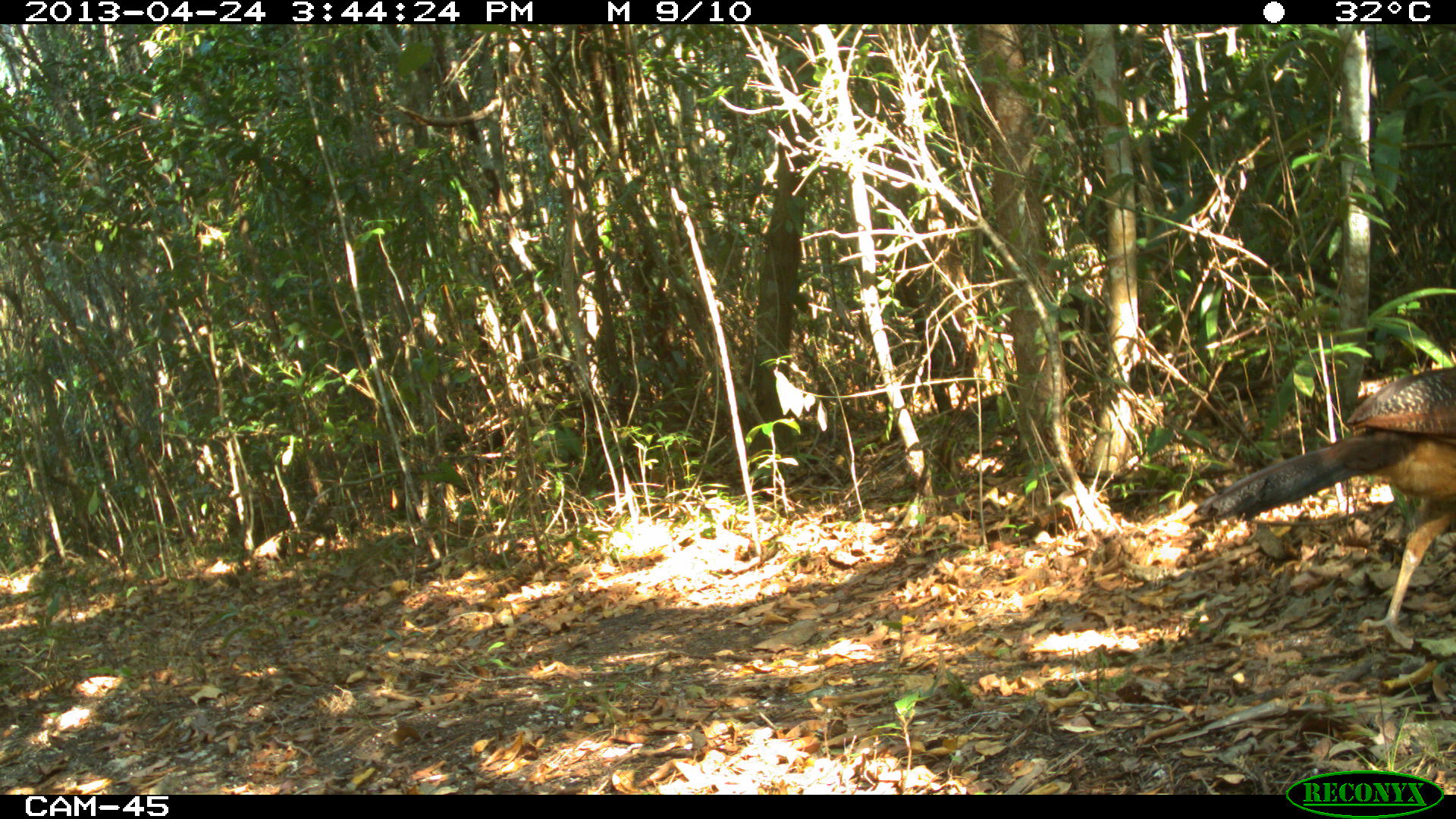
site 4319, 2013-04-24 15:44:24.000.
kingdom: Animalia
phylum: Chordata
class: Aves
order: Galliformes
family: Cracidae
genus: Crax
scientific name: Crax rubra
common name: great curassow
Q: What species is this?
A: Crax rubra (great curassow).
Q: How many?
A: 1.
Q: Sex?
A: Female.